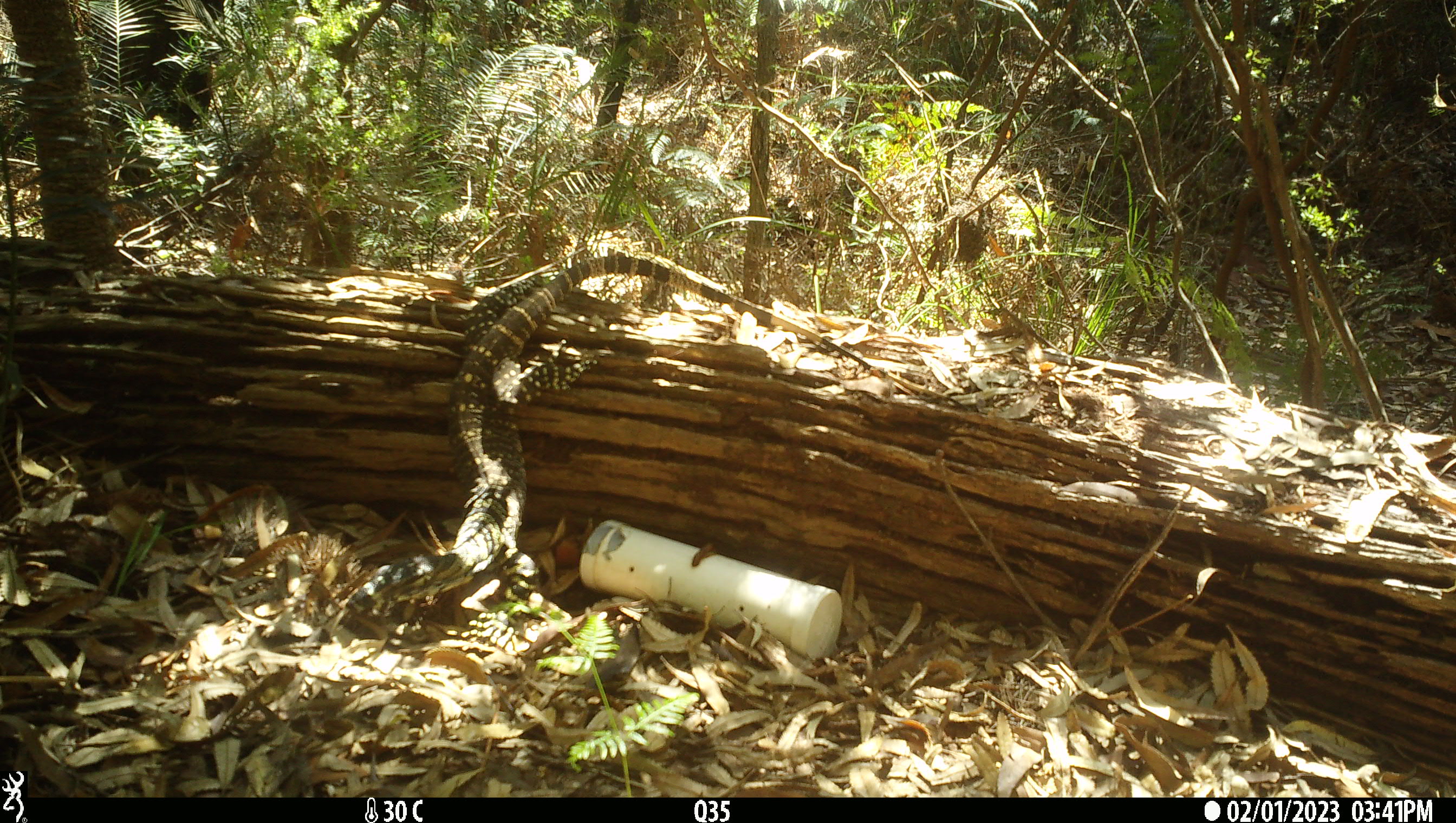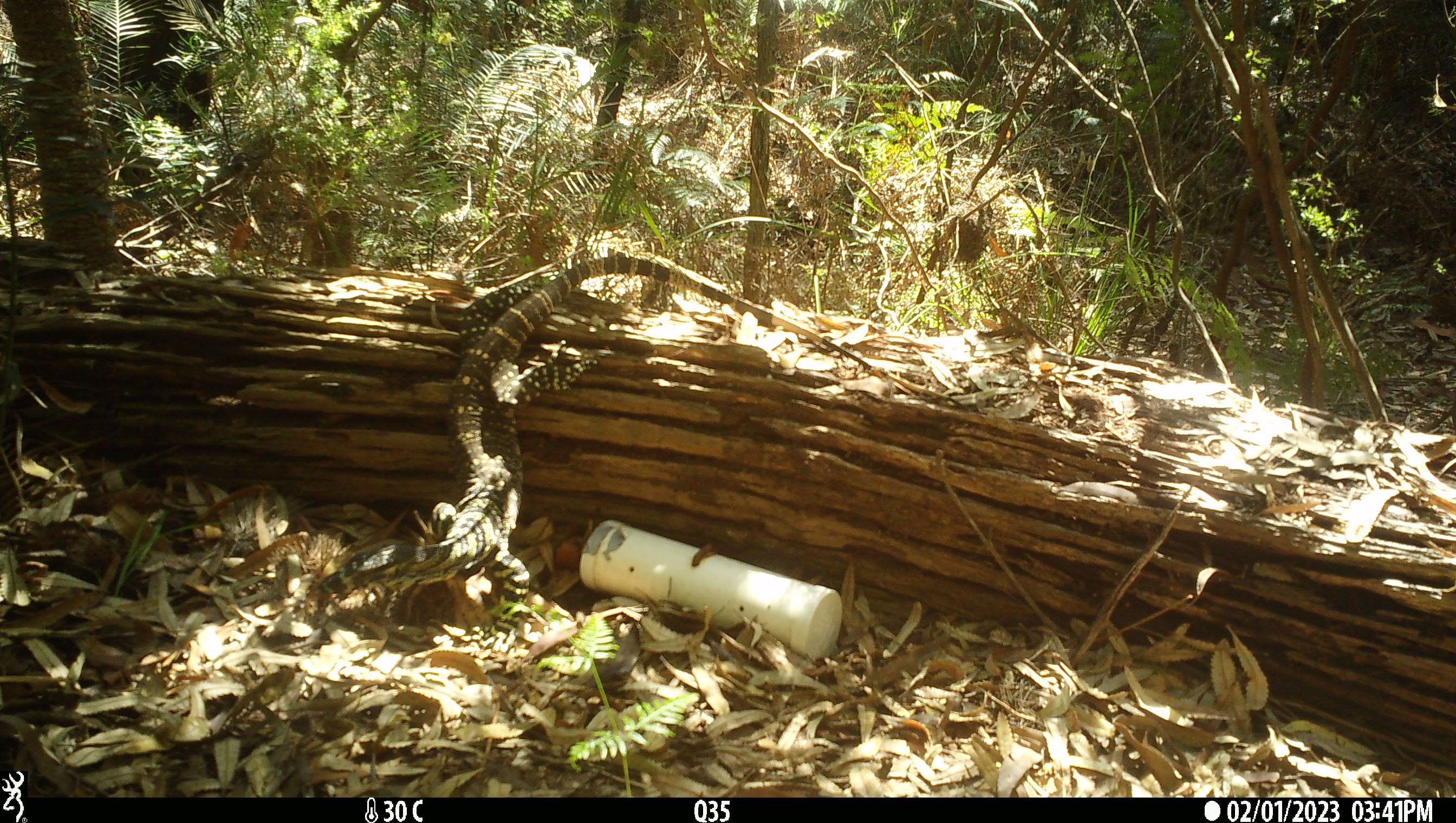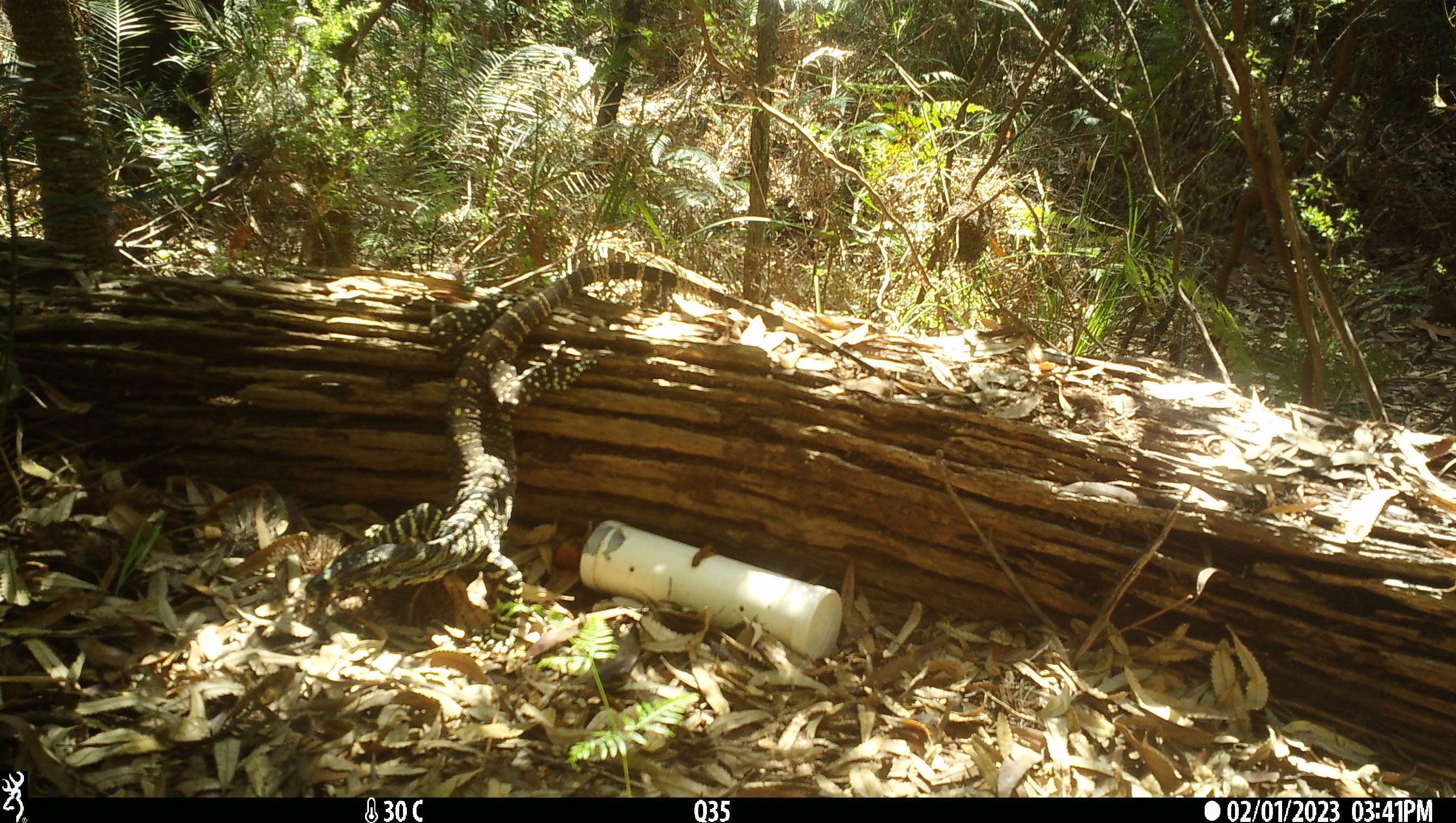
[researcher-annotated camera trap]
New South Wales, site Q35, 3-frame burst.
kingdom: Animalia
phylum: Chordata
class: Reptilia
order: Squamata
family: Varanidae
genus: Varanus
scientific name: Varanus varius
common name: lace monitor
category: goanna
Goanna (lace monitor) (Varanus varius).